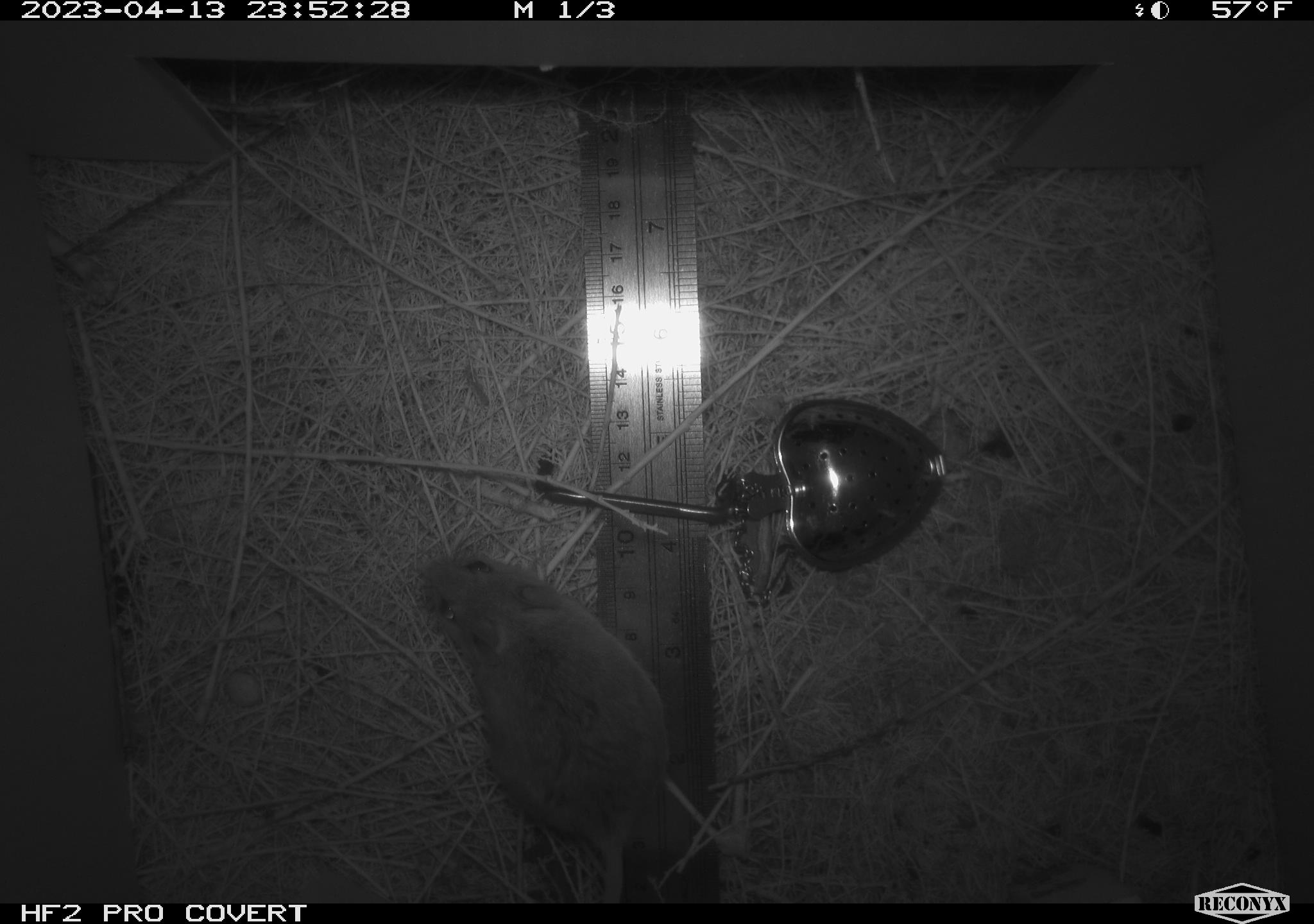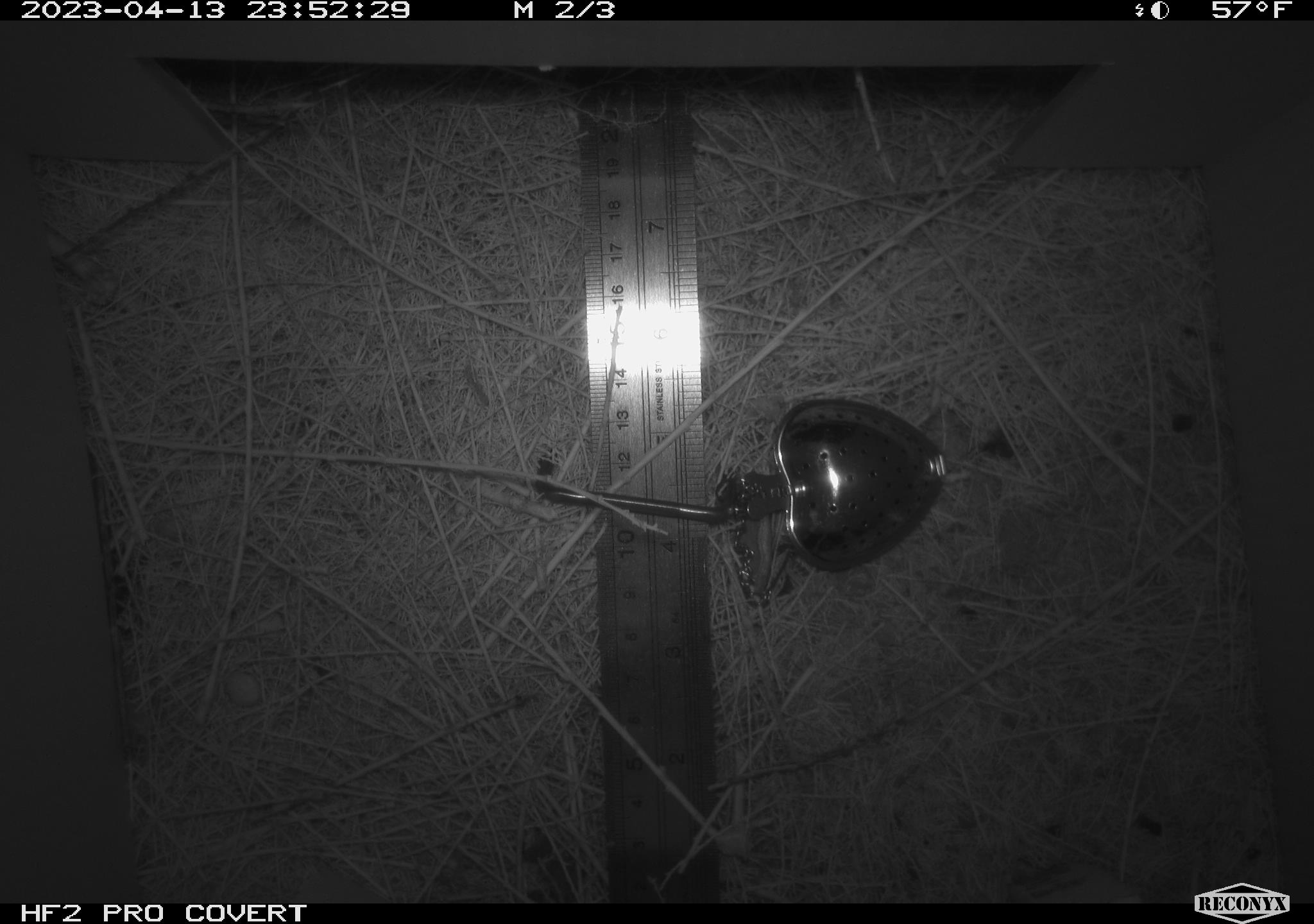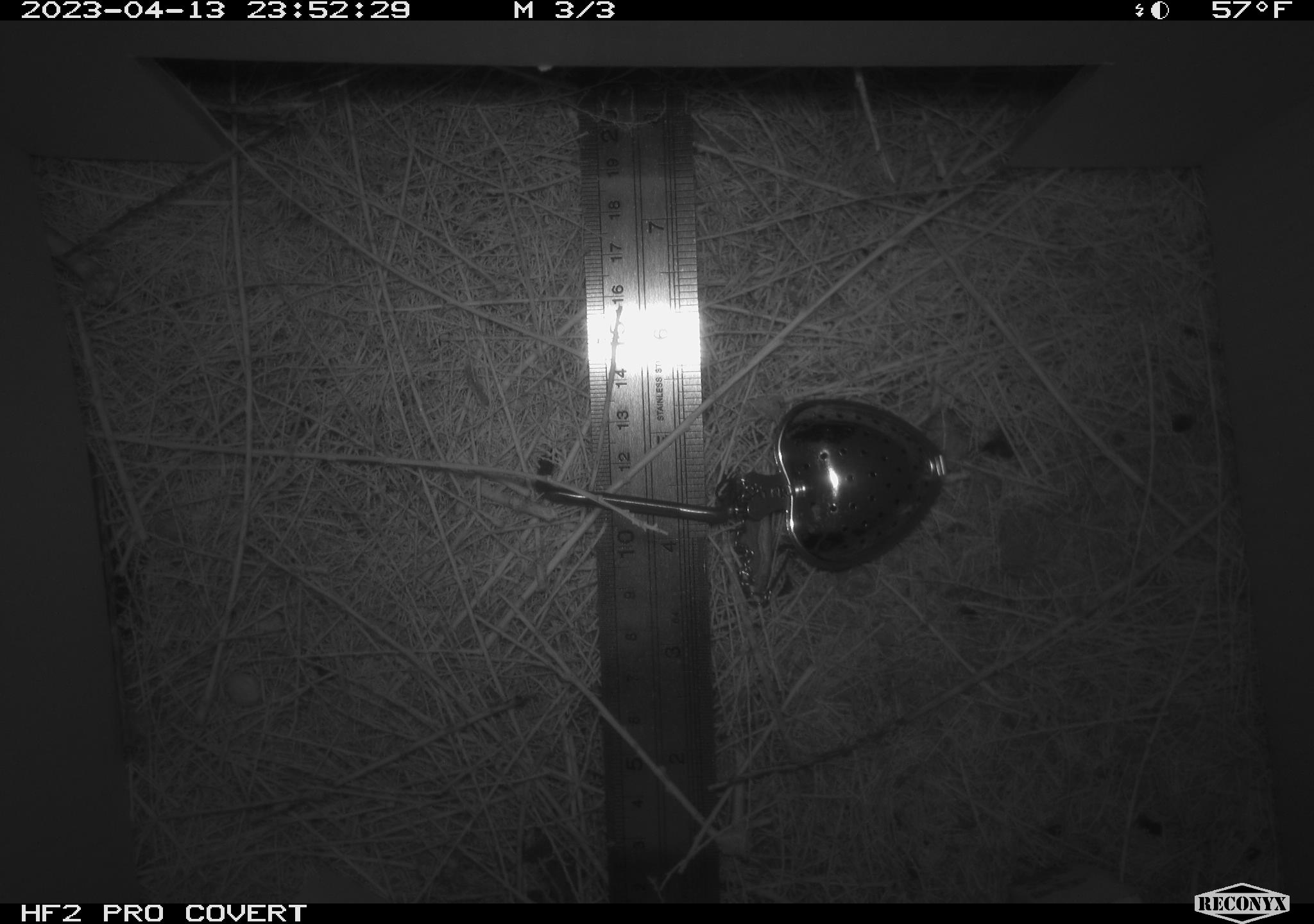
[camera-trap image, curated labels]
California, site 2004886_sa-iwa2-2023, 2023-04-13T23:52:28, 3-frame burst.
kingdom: Animalia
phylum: Chordata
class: Mammalia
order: Rodentia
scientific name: Rodentia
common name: mouse species